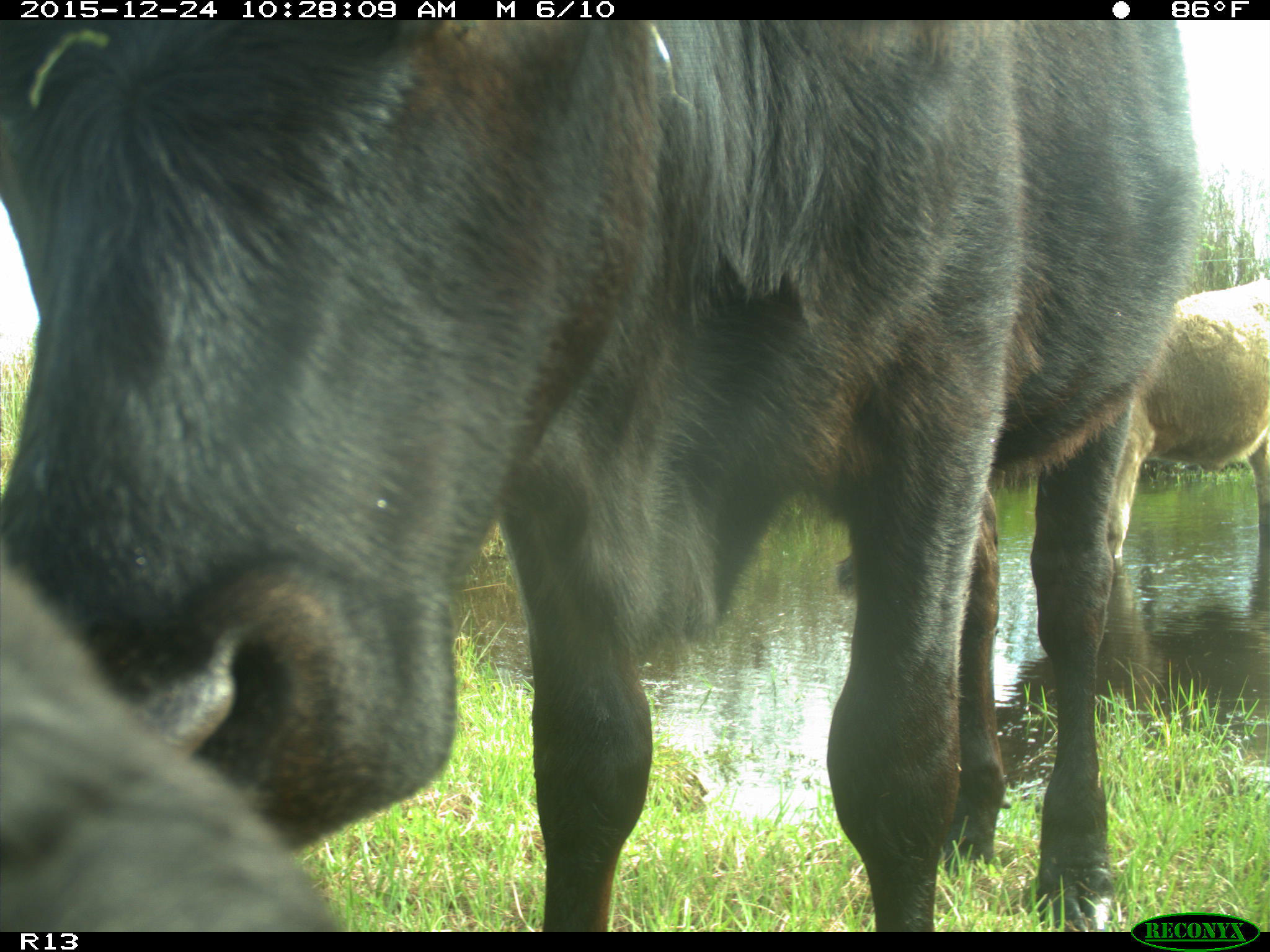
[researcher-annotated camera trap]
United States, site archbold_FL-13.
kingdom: Animalia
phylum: Chordata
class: Mammalia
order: Artiodactyla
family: Bovidae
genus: Bos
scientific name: Bos taurus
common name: domestic cow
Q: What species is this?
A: Bos taurus (domestic cow).